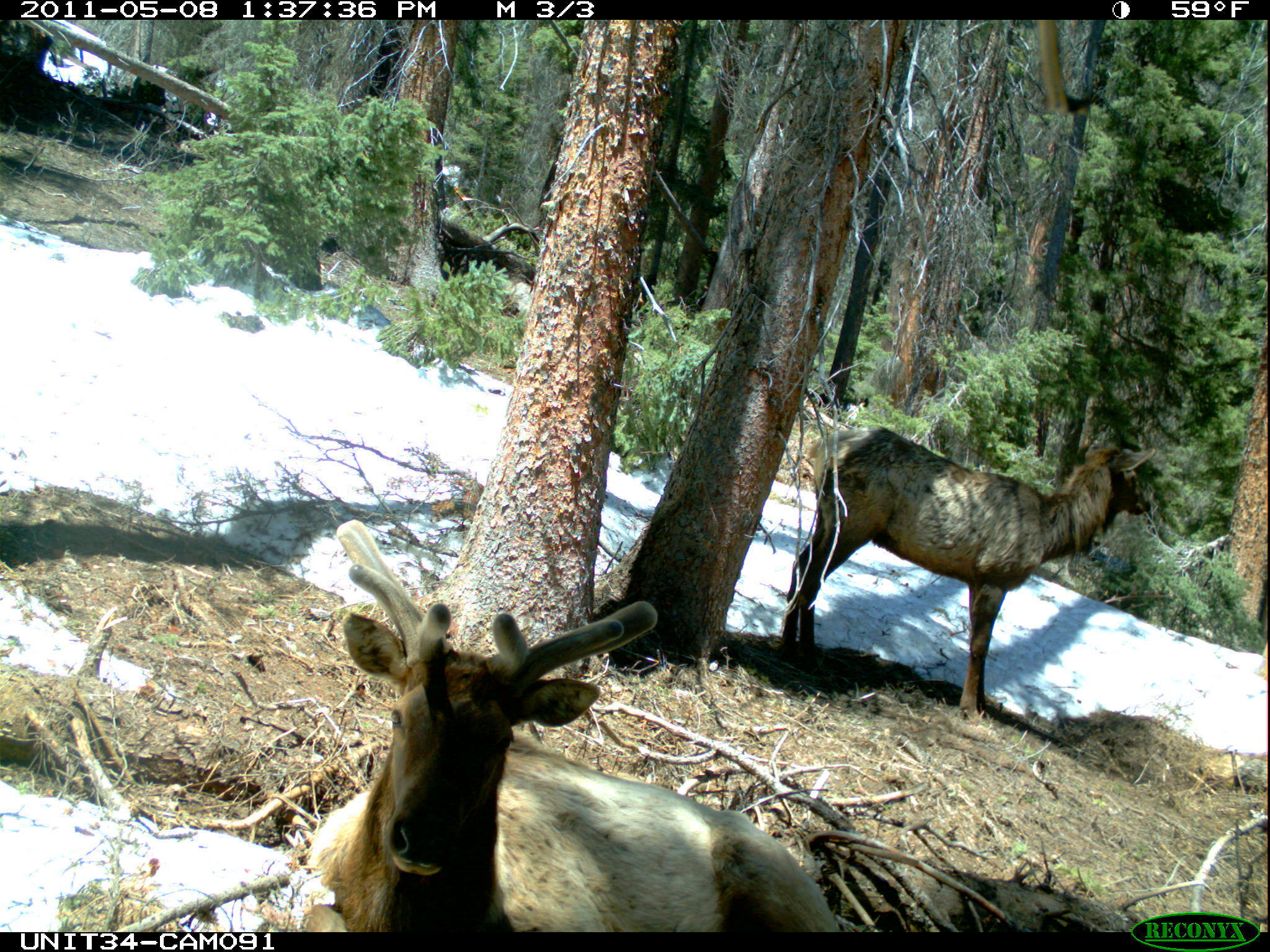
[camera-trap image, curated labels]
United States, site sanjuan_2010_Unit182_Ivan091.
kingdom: Animalia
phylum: Chordata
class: Mammalia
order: Artiodactyla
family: Cervidae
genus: Cervus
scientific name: Cervus elaphus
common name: red deer